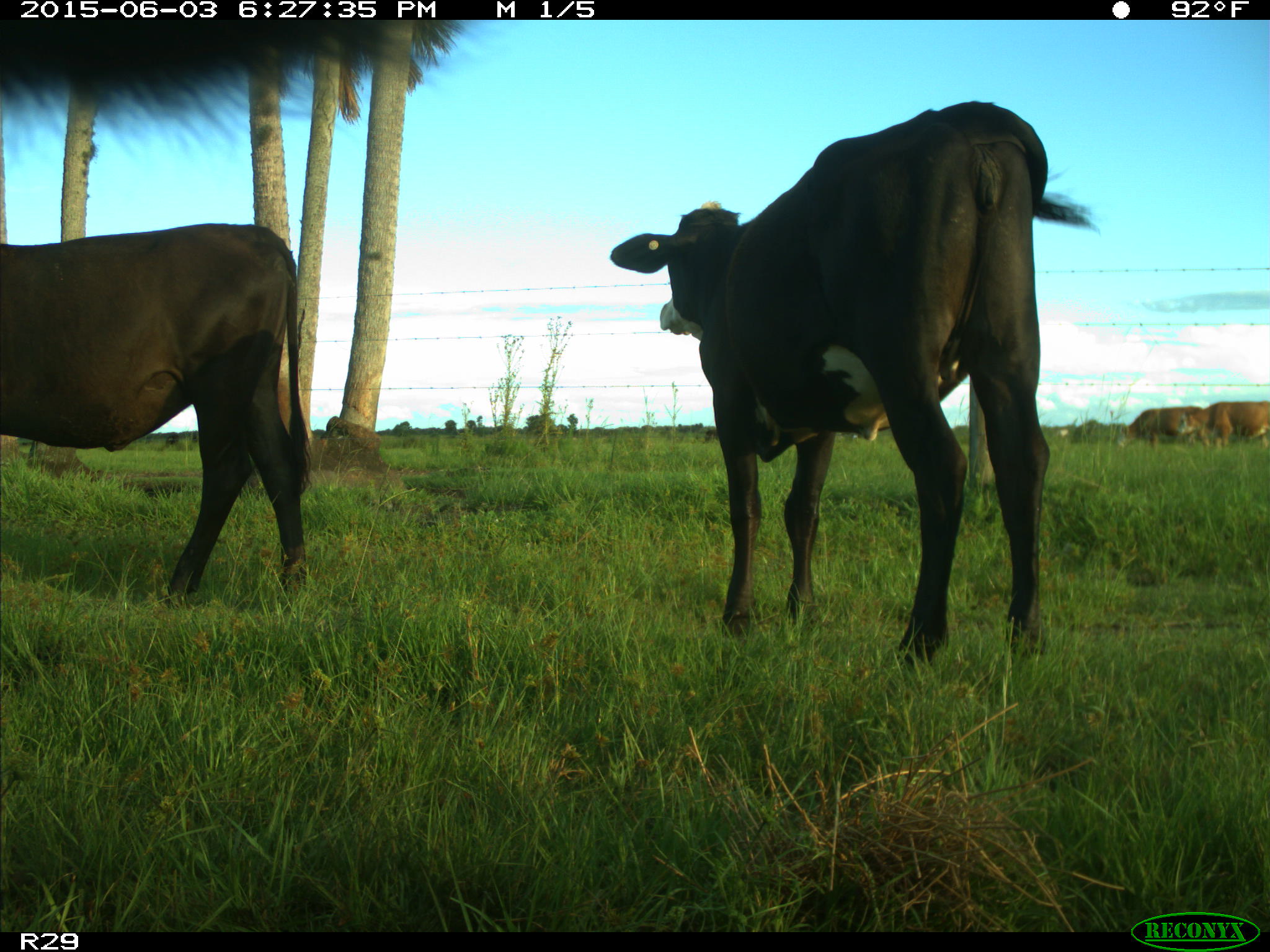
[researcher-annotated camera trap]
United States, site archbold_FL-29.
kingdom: Animalia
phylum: Chordata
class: Mammalia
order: Artiodactyla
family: Bovidae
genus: Bos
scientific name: Bos taurus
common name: domestic cow